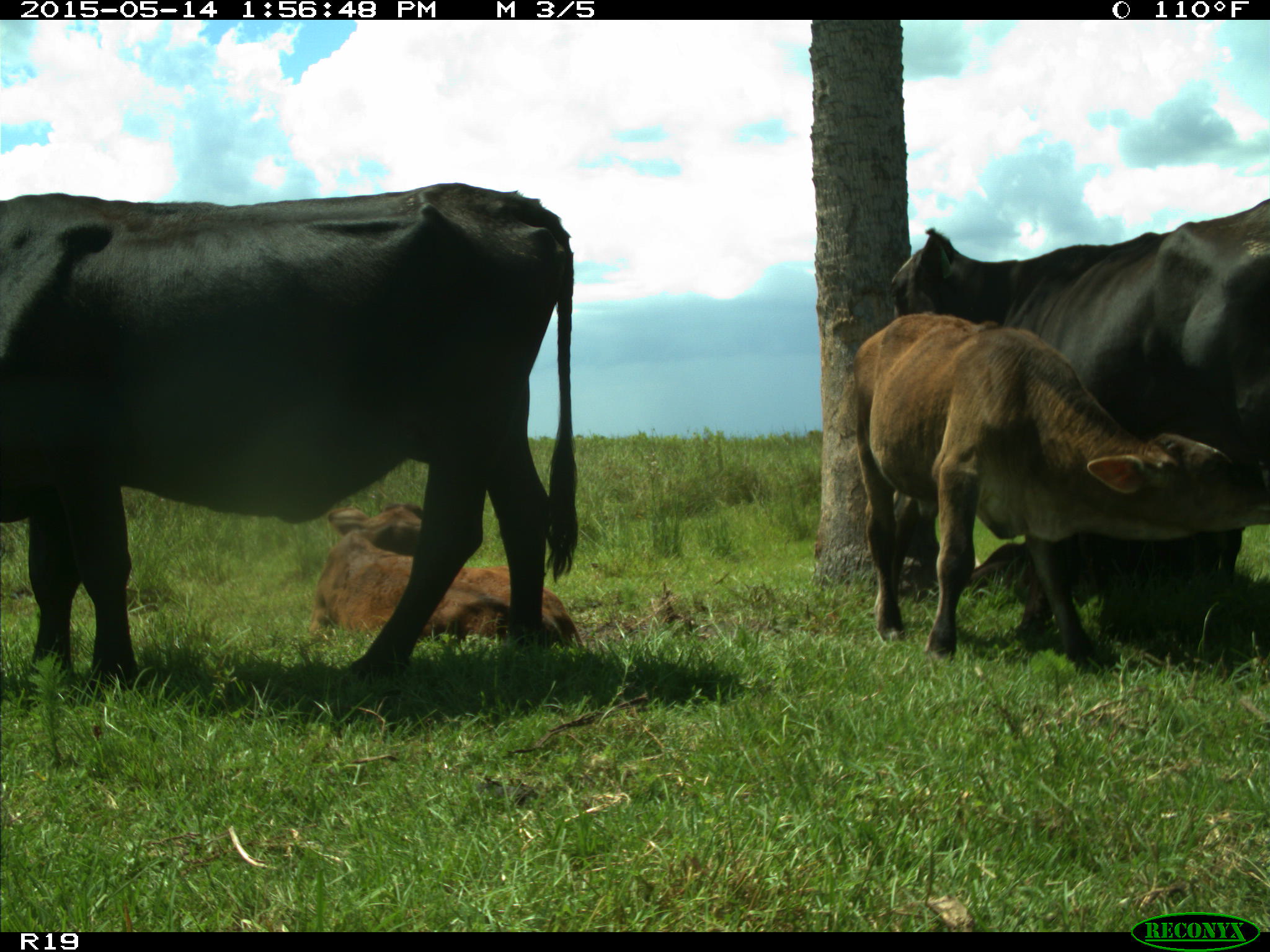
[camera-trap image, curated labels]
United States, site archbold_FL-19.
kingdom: Animalia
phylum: Chordata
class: Mammalia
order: Artiodactyla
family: Bovidae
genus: Bos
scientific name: Bos taurus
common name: domestic cow